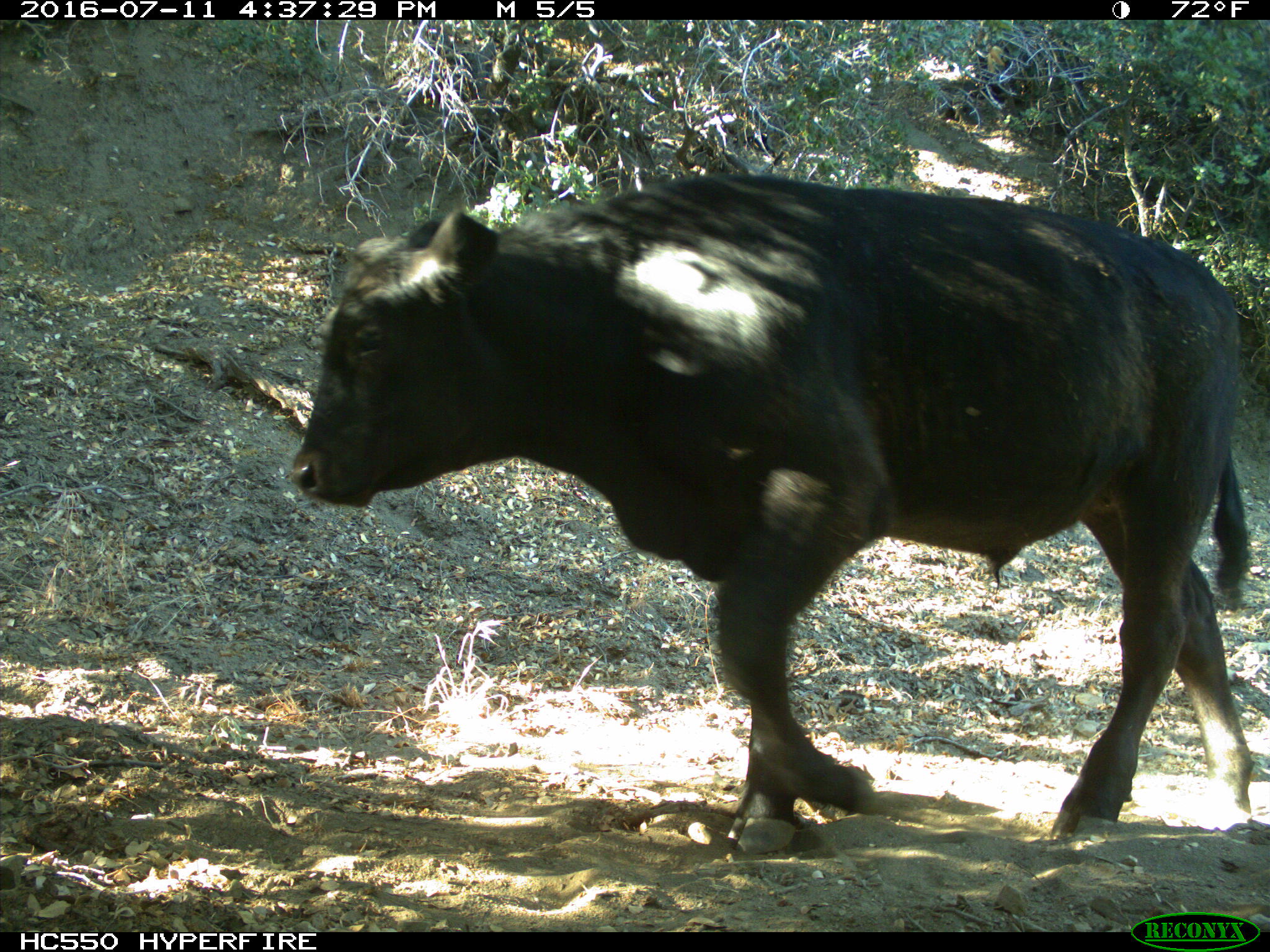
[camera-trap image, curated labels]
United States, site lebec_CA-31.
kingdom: Animalia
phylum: Chordata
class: Mammalia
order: Artiodactyla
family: Bovidae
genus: Bos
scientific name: Bos taurus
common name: domestic cow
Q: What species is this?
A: Bos taurus (domestic cow).